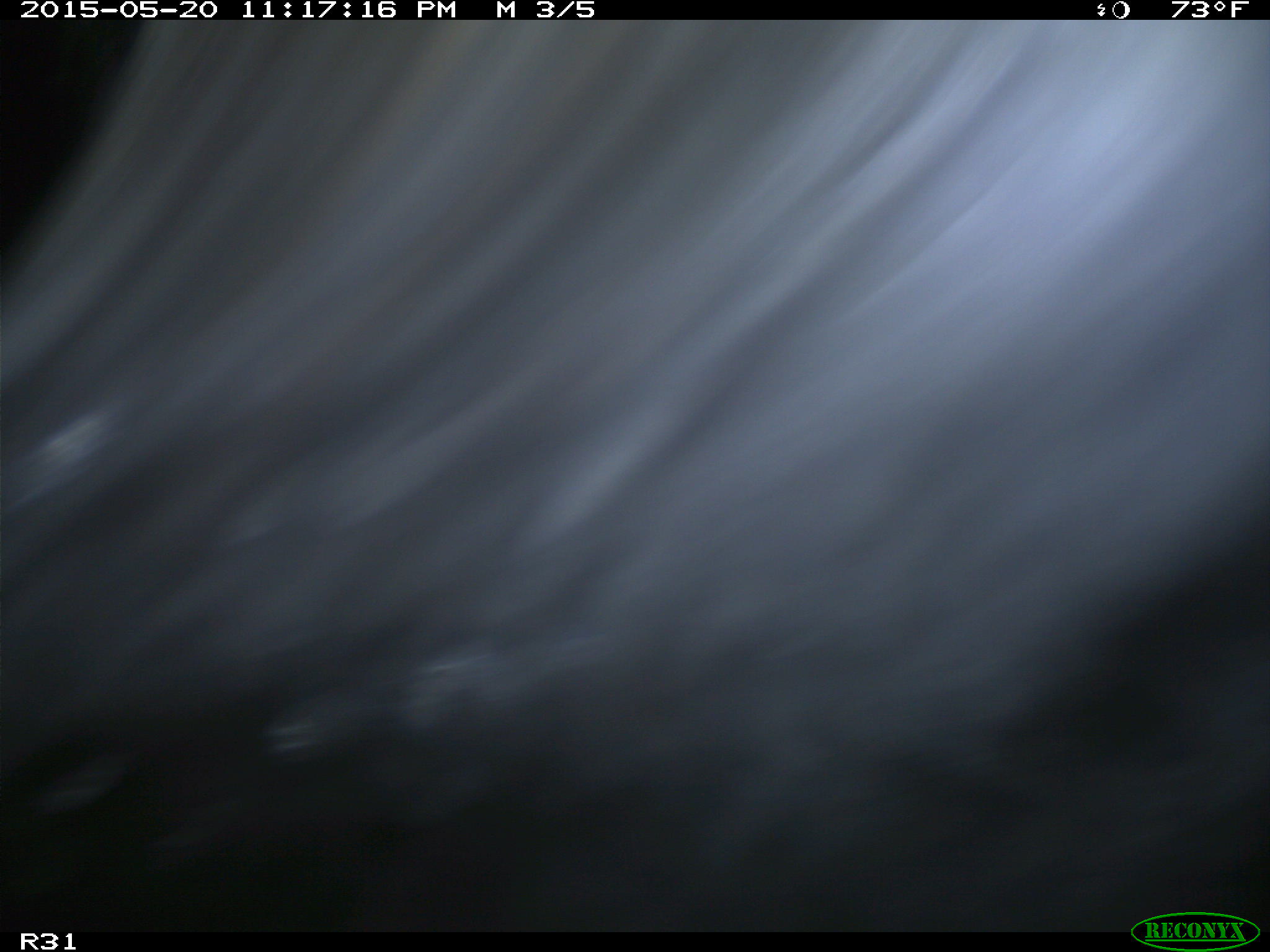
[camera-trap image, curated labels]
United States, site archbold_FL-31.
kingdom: Animalia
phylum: Chordata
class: Mammalia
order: Artiodactyla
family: Bovidae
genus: Bos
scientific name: Bos taurus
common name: domestic cow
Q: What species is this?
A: Bos taurus (domestic cow).